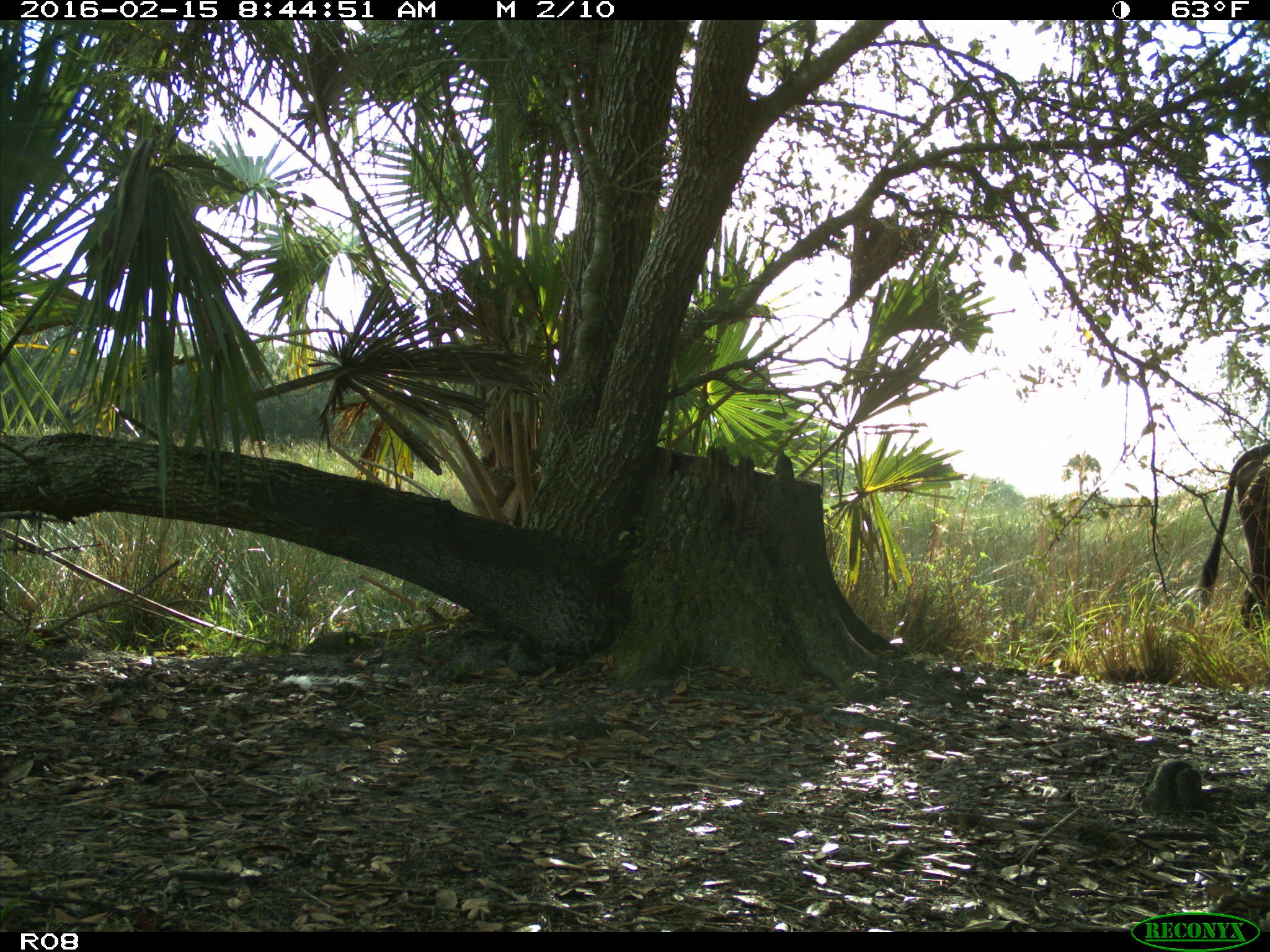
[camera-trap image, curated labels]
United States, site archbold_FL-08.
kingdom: Animalia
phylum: Chordata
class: Mammalia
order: Artiodactyla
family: Bovidae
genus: Bos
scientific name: Bos taurus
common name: domestic cow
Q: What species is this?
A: Bos taurus (domestic cow).